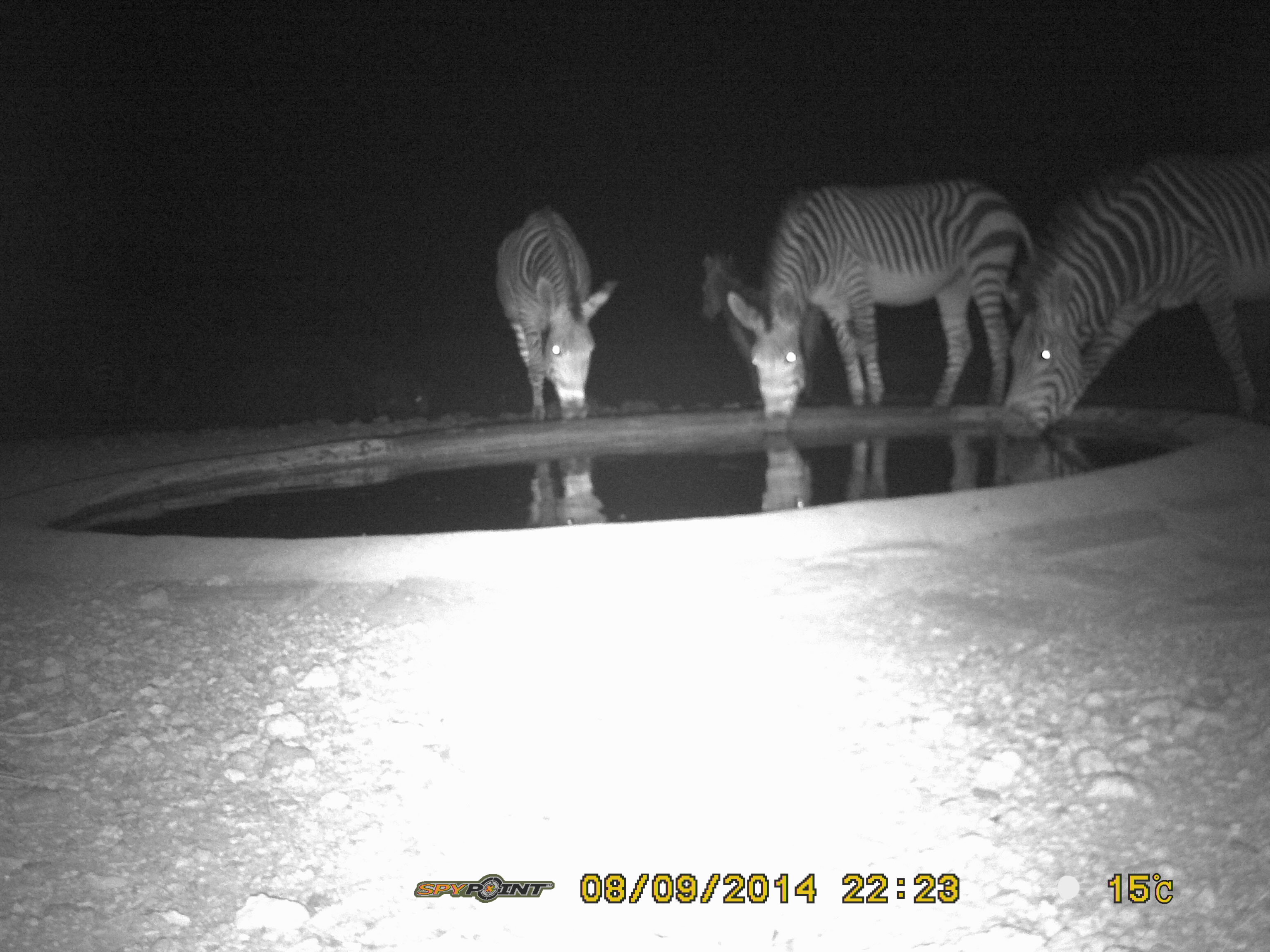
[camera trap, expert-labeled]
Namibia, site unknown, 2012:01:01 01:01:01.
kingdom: Animalia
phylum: Chordata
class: Mammalia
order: Perissodactyla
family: Equidae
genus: Equus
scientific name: Equus zebra hartmannae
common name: hartmann's mountain zebra